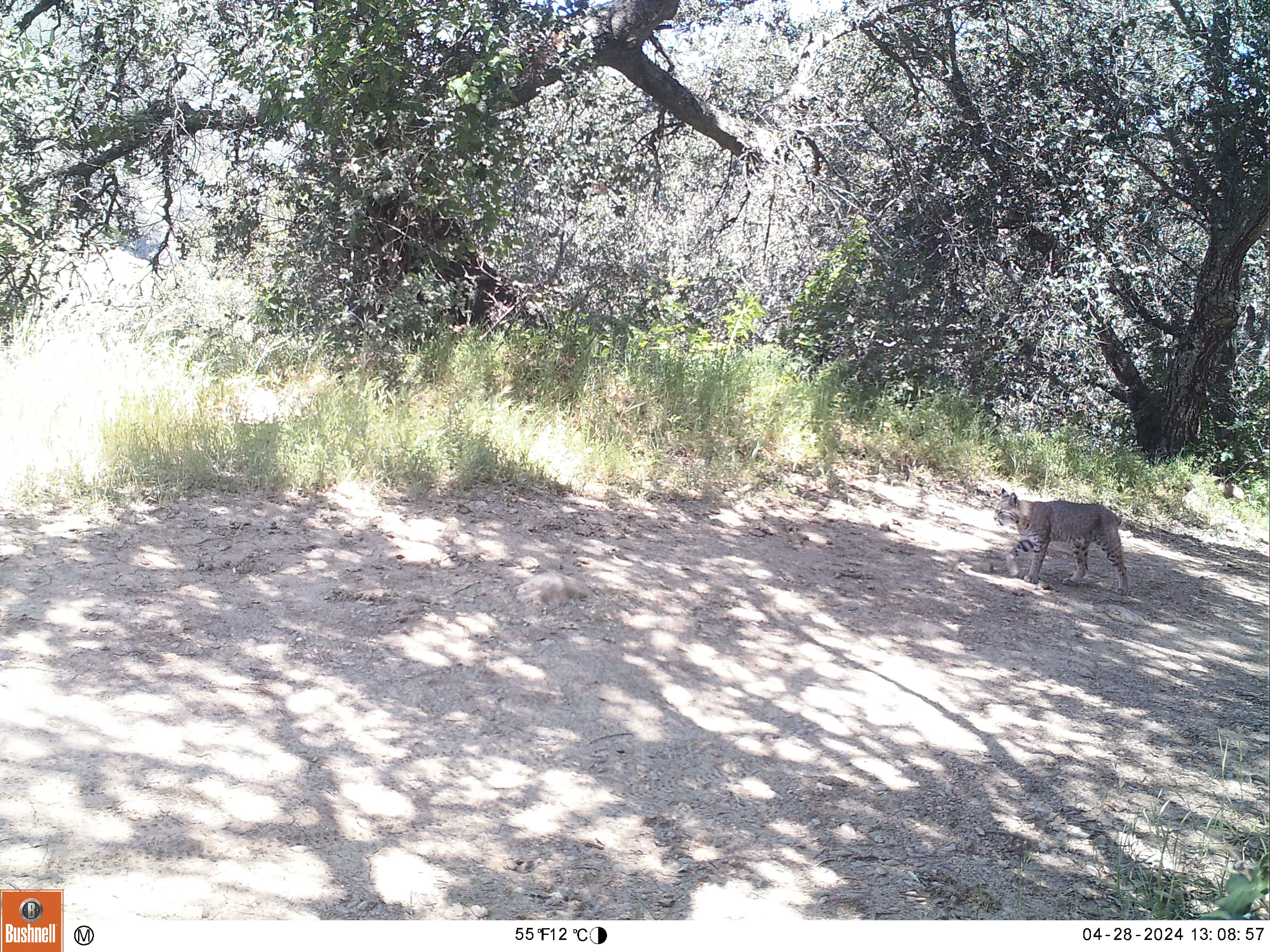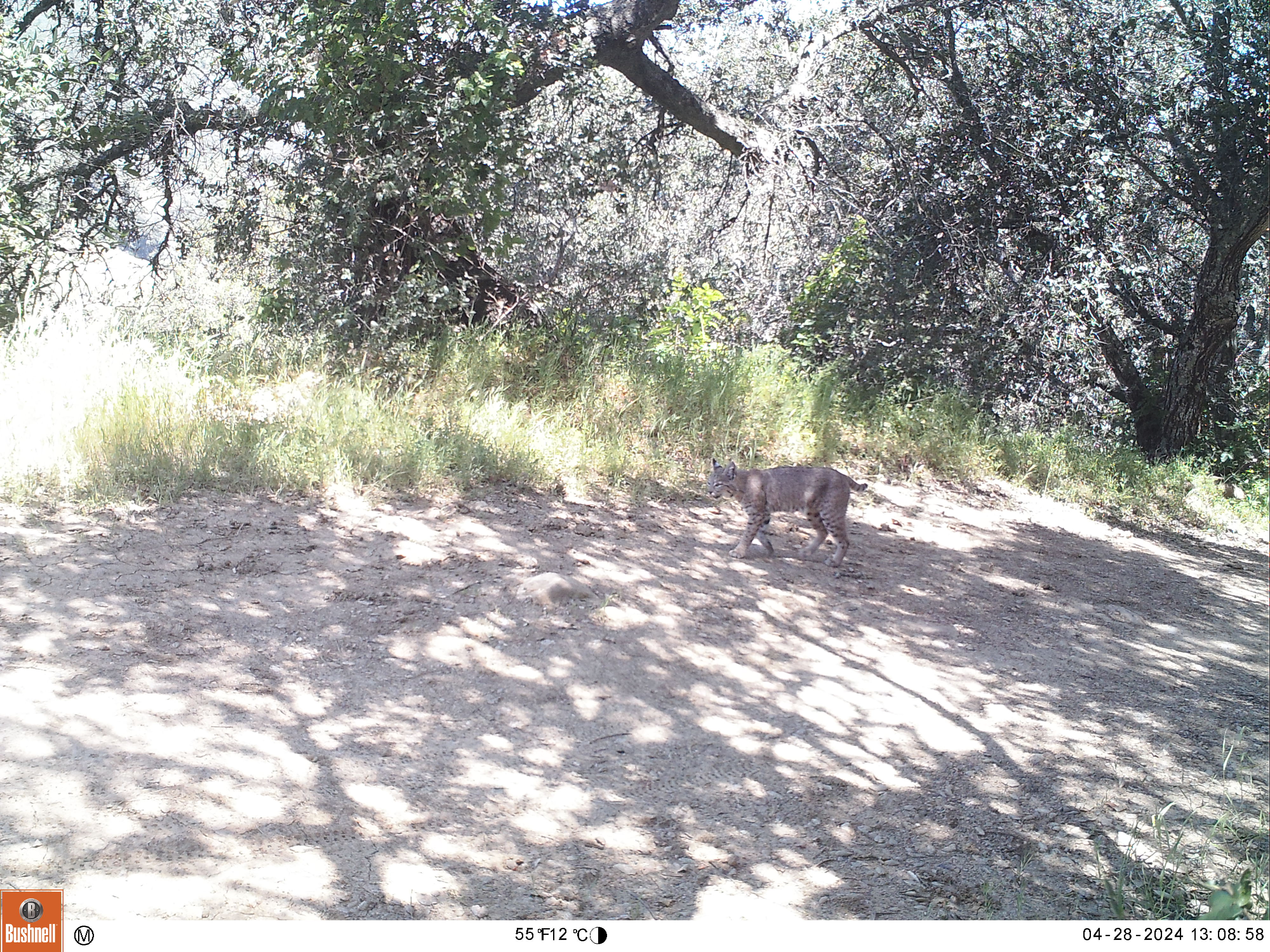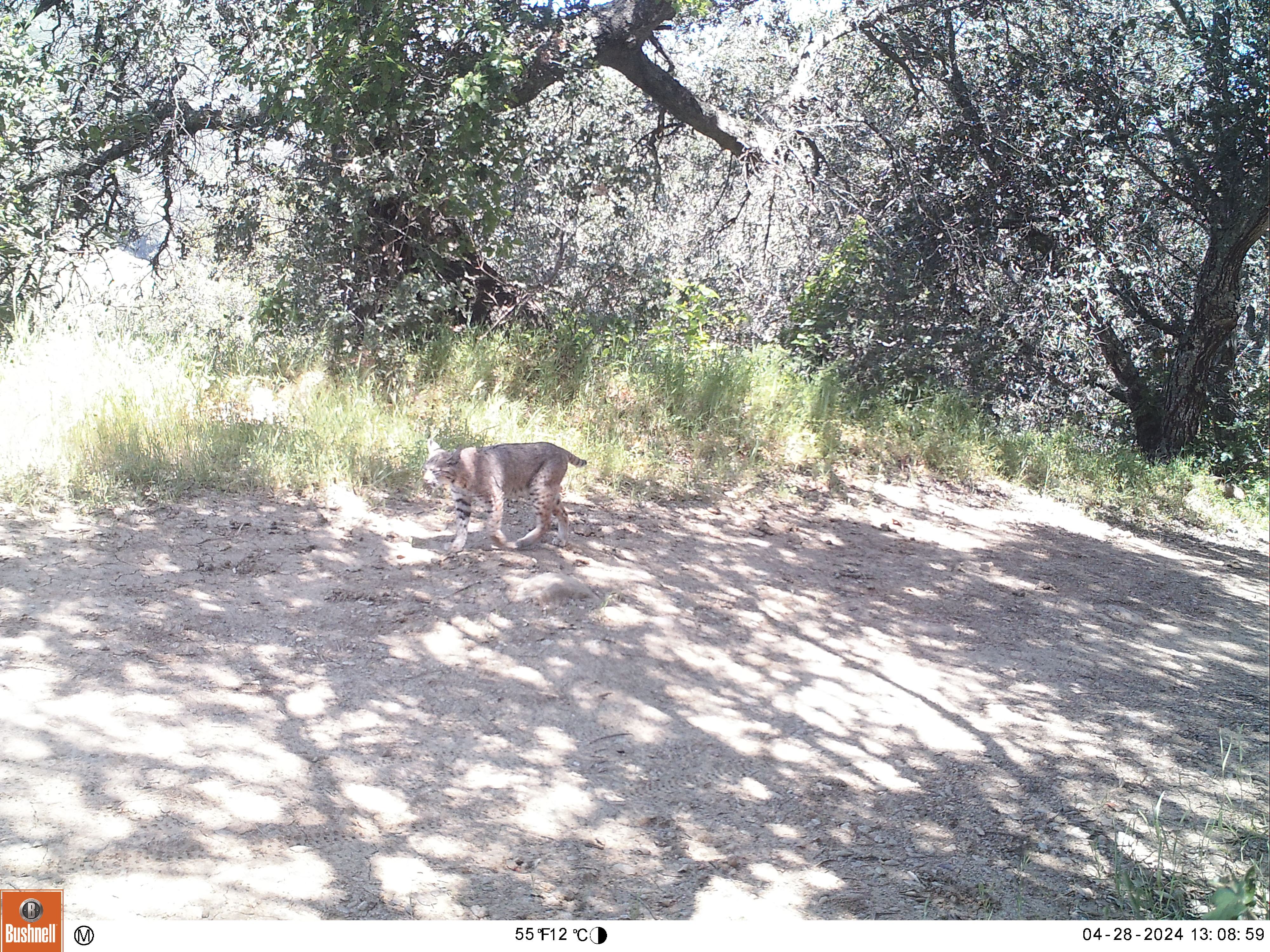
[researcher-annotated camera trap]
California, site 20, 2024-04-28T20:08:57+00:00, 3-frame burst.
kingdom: Animalia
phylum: Chordata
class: Mammalia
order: Carnivora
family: Felidae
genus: Lynx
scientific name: Lynx rufus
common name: bobcat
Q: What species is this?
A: Bobcat (Lynx rufus).